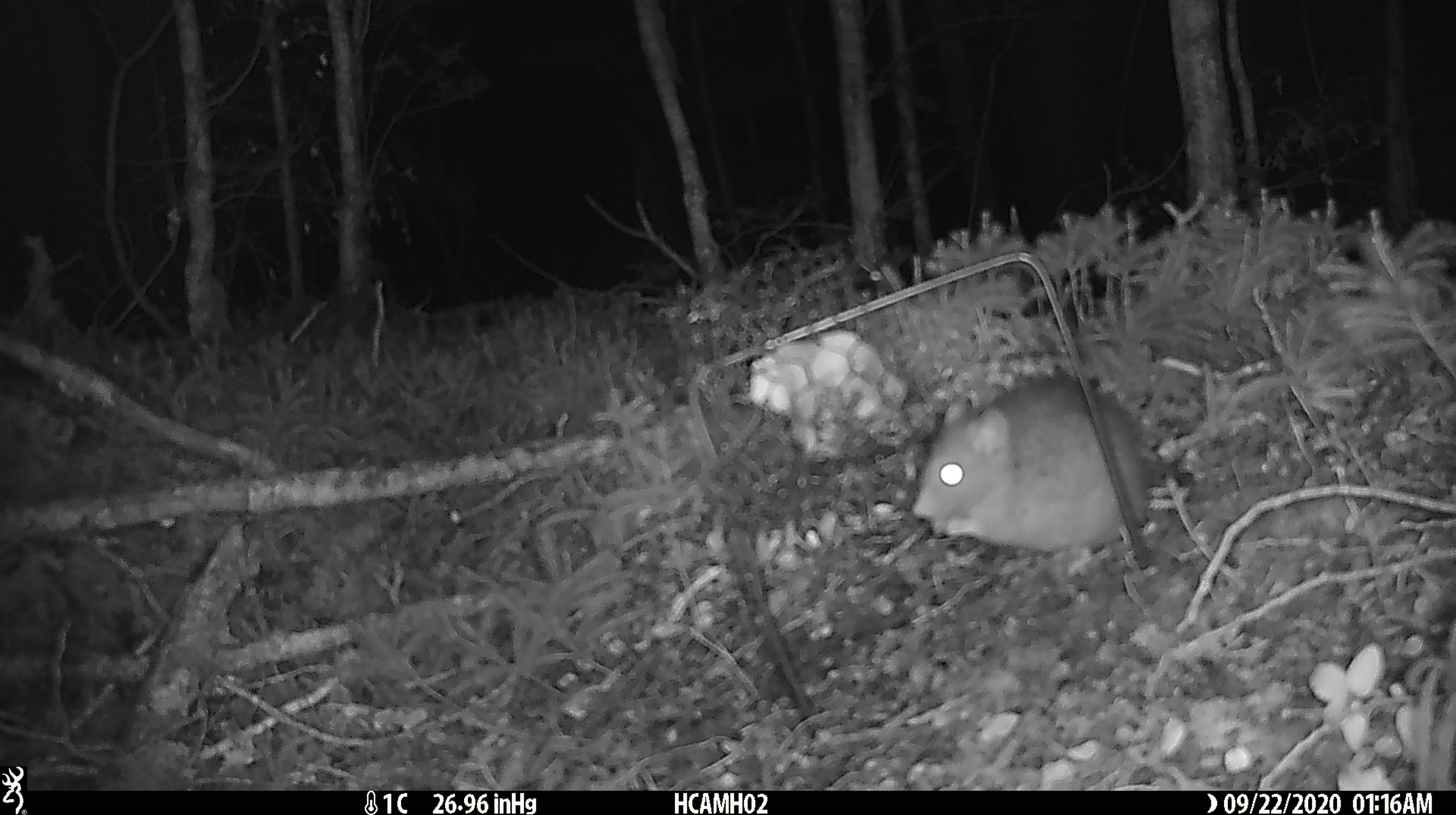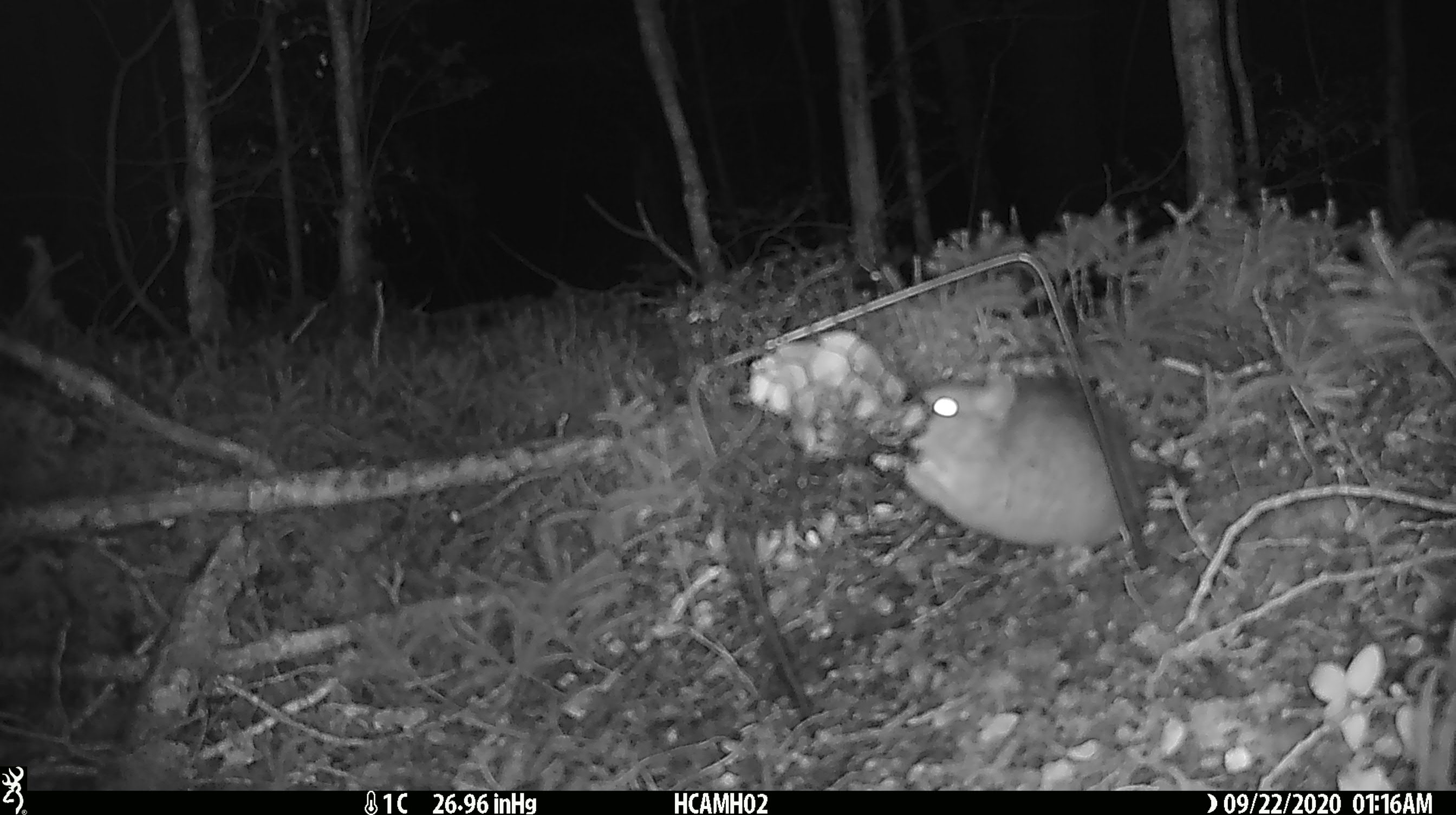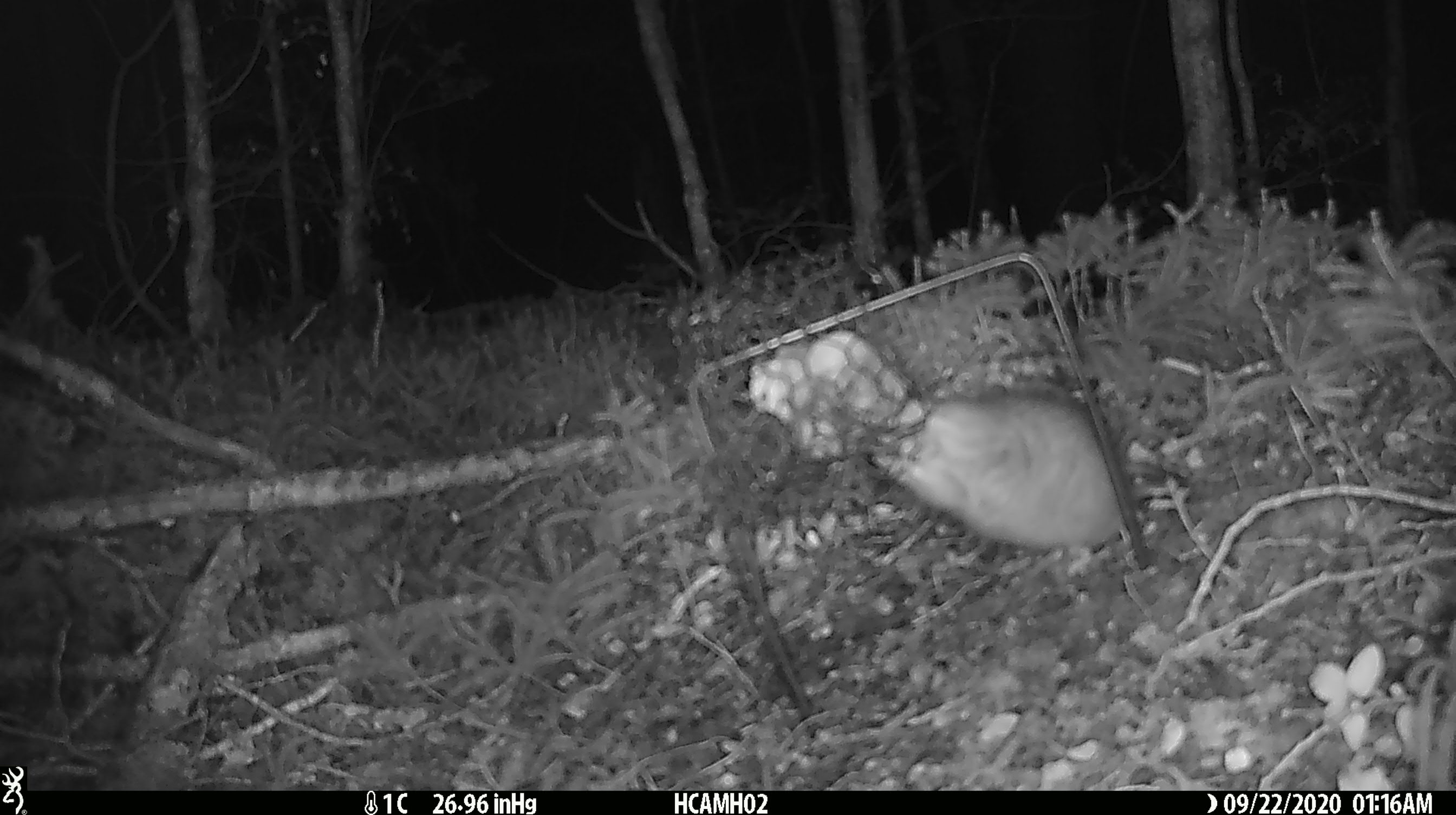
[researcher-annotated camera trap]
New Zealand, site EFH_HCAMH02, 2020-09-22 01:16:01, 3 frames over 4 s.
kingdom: Animalia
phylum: Chordata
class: Mammalia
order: Rodentia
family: Muridae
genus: Rattus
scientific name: Rattus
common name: rat